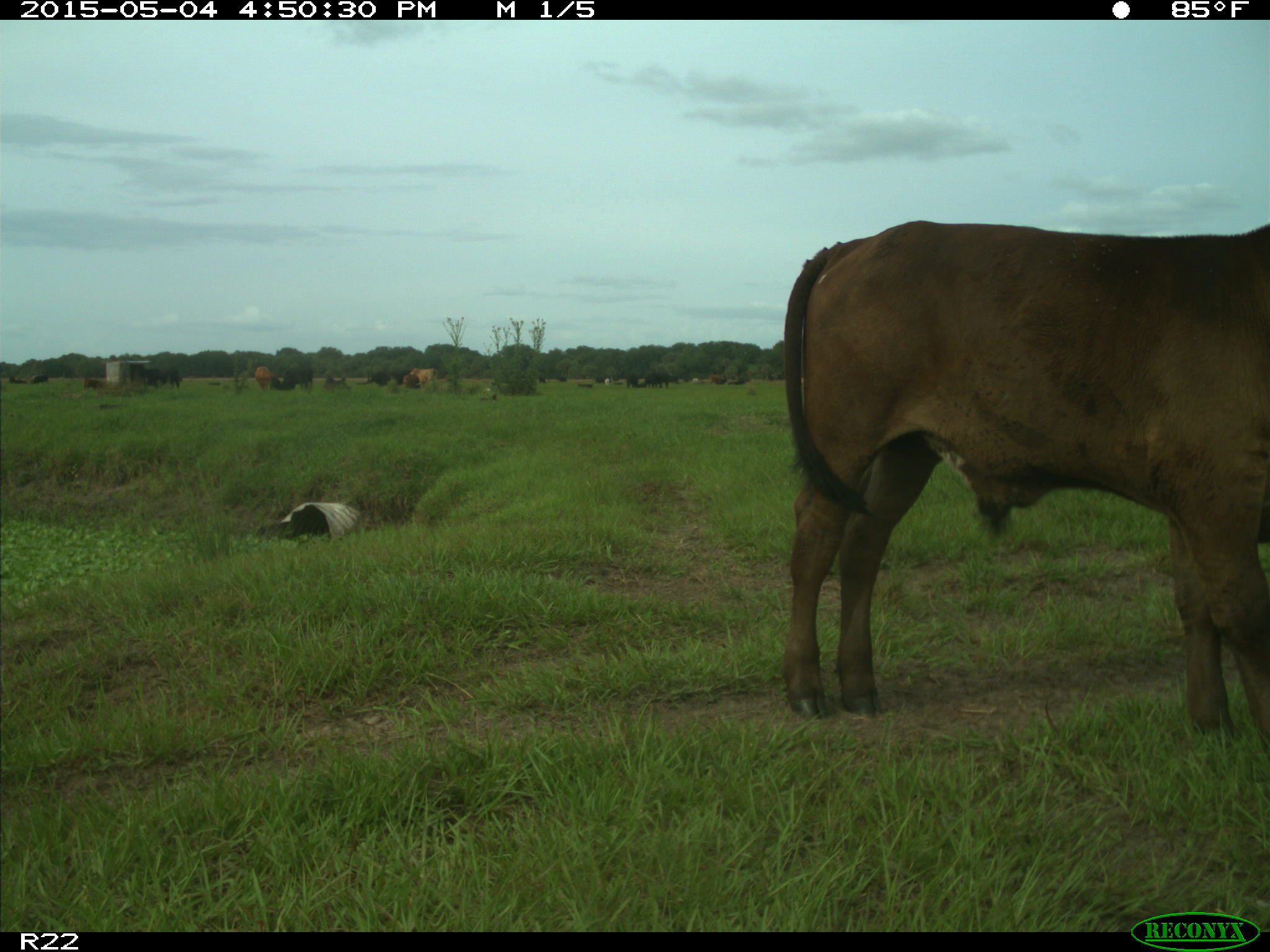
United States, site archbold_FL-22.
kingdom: Animalia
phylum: Chordata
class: Mammalia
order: Artiodactyla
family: Bovidae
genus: Bos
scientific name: Bos taurus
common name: domestic cow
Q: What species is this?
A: Bos taurus (domestic cow).